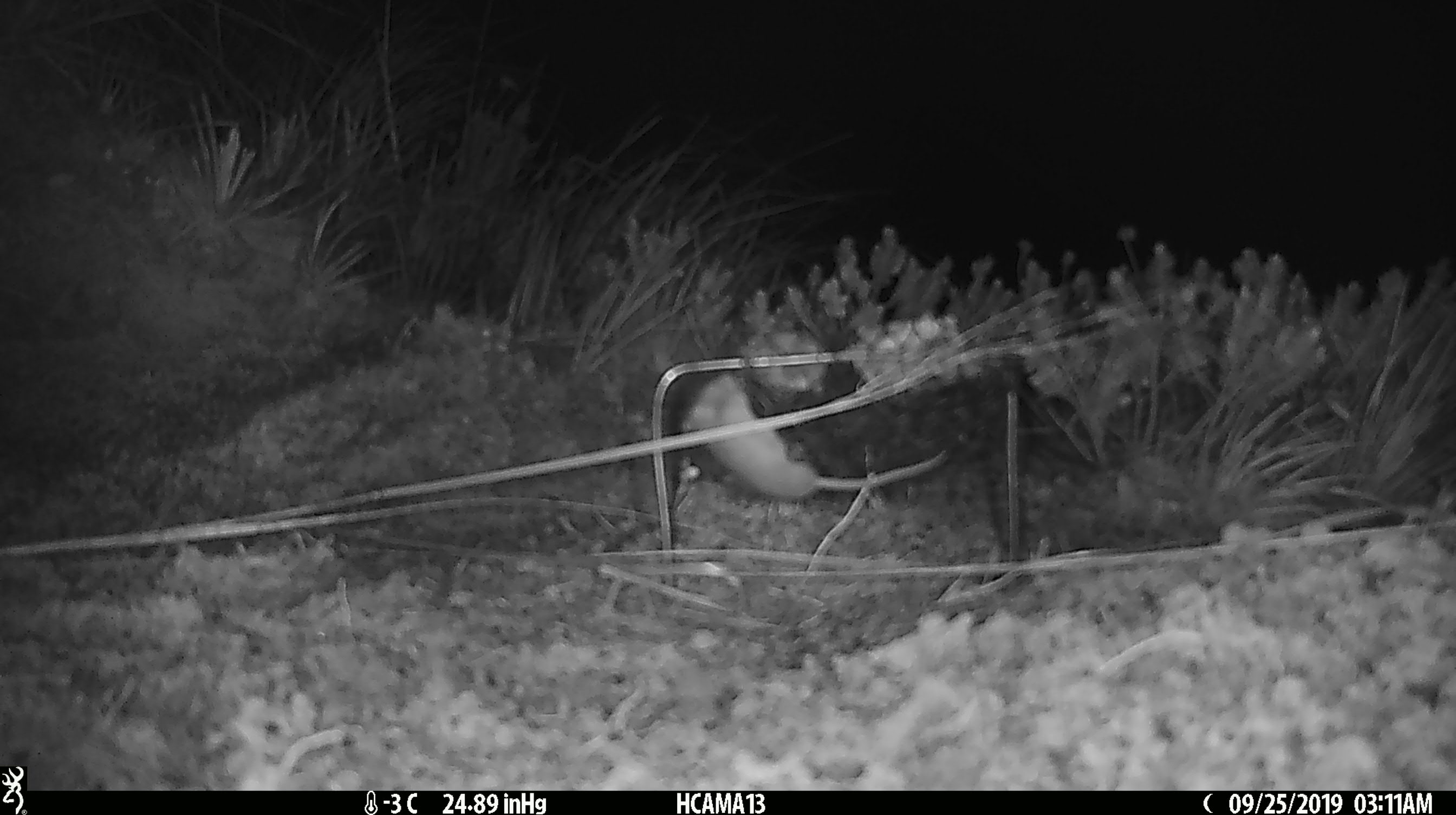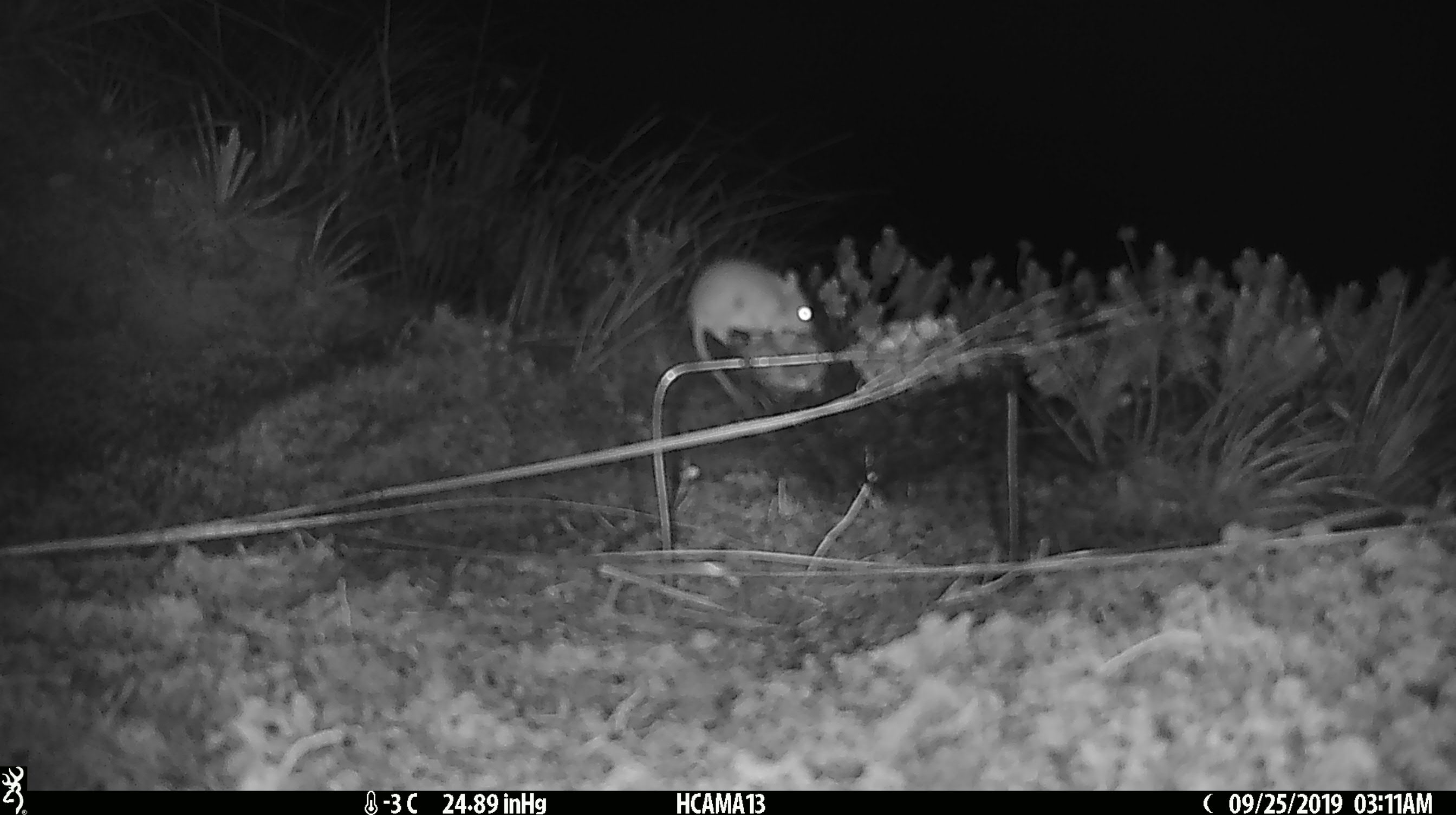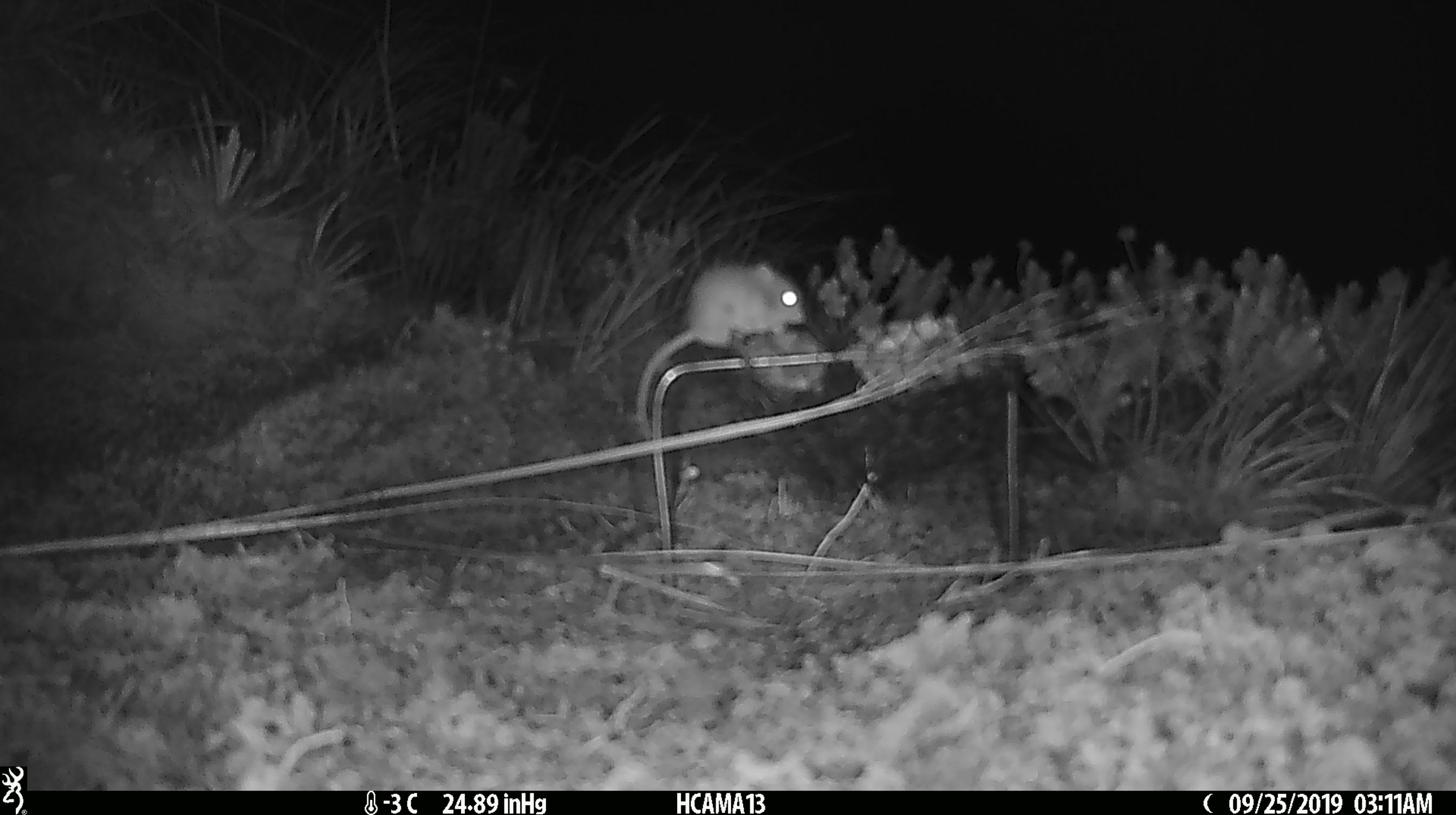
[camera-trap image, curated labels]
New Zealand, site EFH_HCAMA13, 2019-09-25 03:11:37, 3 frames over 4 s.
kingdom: Animalia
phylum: Chordata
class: Mammalia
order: Rodentia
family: Muridae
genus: Mus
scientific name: Mus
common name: mouse